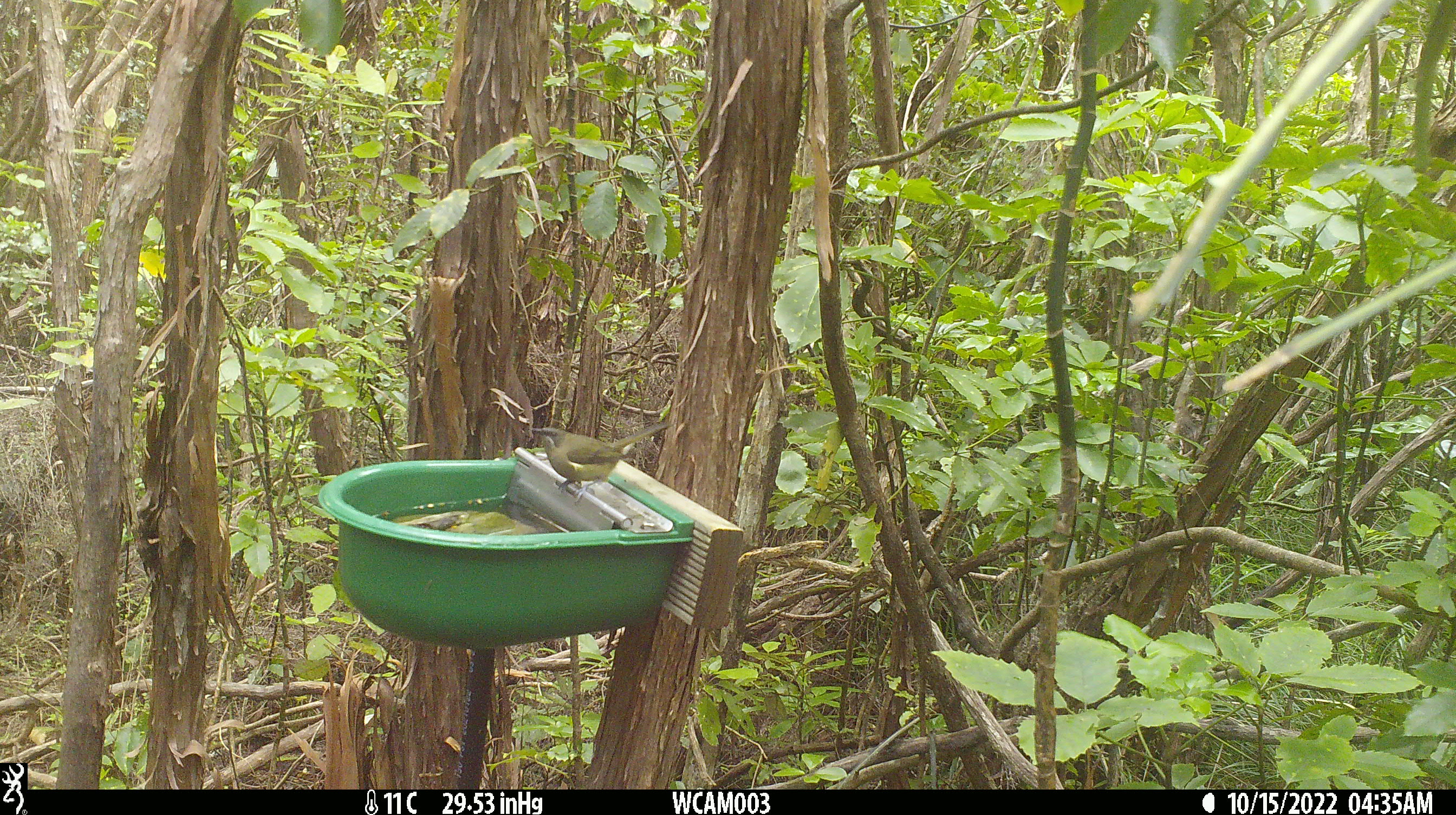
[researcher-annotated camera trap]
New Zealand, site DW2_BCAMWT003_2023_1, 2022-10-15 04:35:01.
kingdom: Animalia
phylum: Chordata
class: Aves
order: Passeriformes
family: Meliphagidae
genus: Anthornis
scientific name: Anthornis melanura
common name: new zealand bellbird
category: bellbird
Bellbird (new zealand bellbird) (Anthornis melanura).